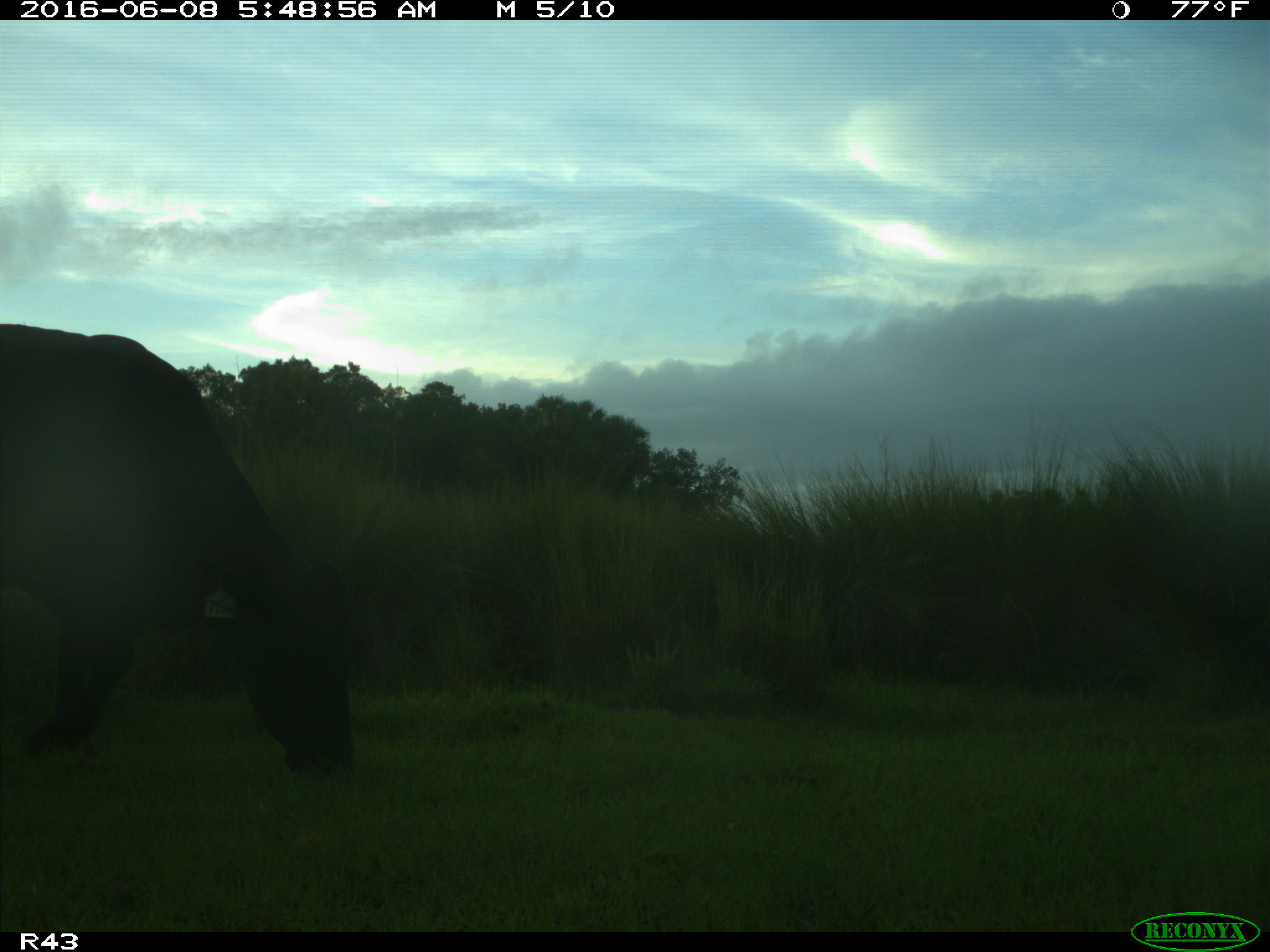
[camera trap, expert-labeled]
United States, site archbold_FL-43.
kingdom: Animalia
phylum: Chordata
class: Mammalia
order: Artiodactyla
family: Bovidae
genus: Bos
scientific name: Bos taurus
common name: domestic cow